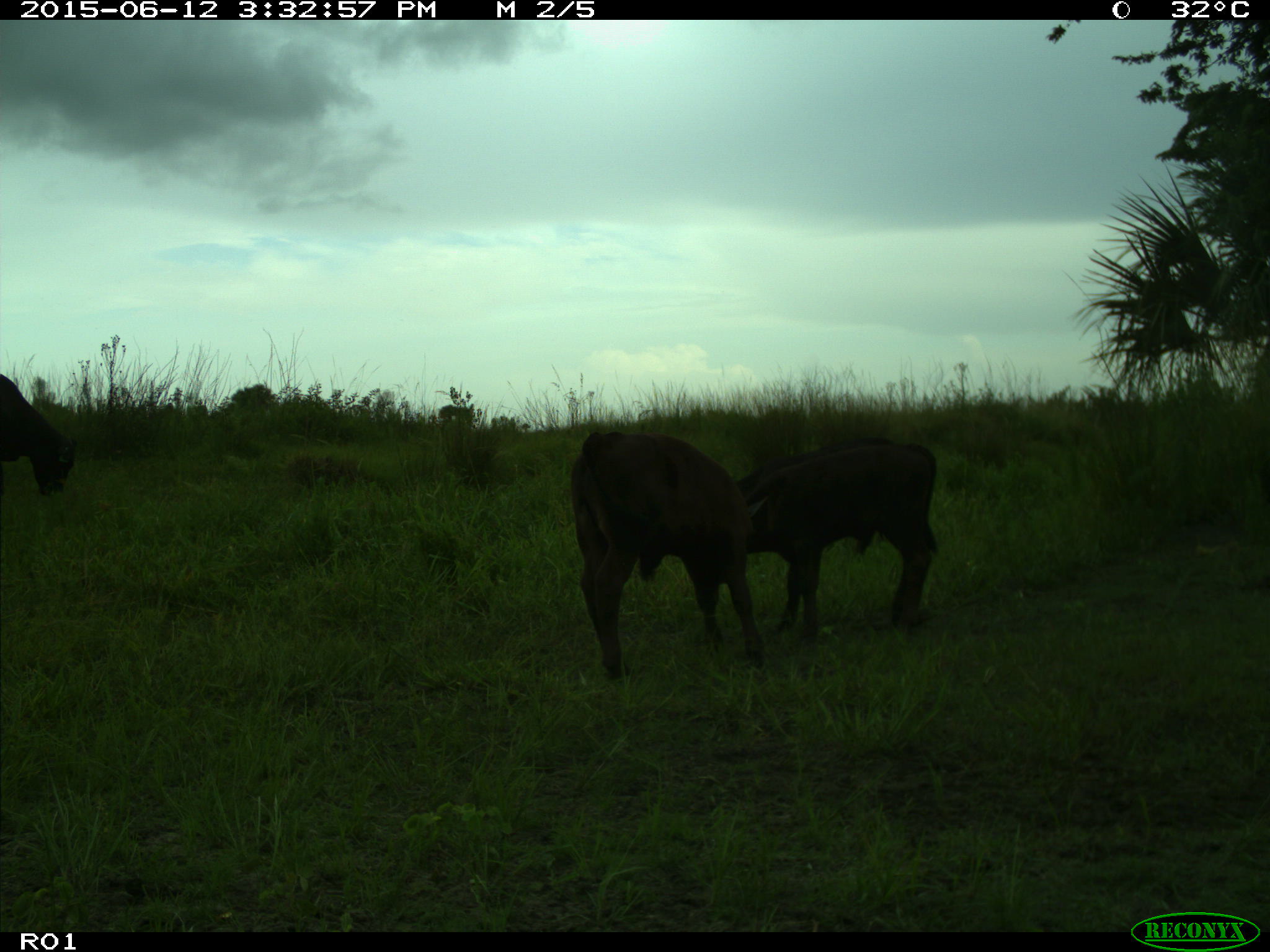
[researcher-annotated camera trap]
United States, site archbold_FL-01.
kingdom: Animalia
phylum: Chordata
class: Mammalia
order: Artiodactyla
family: Bovidae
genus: Bos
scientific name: Bos taurus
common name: domestic cow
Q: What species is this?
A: Bos taurus (domestic cow).